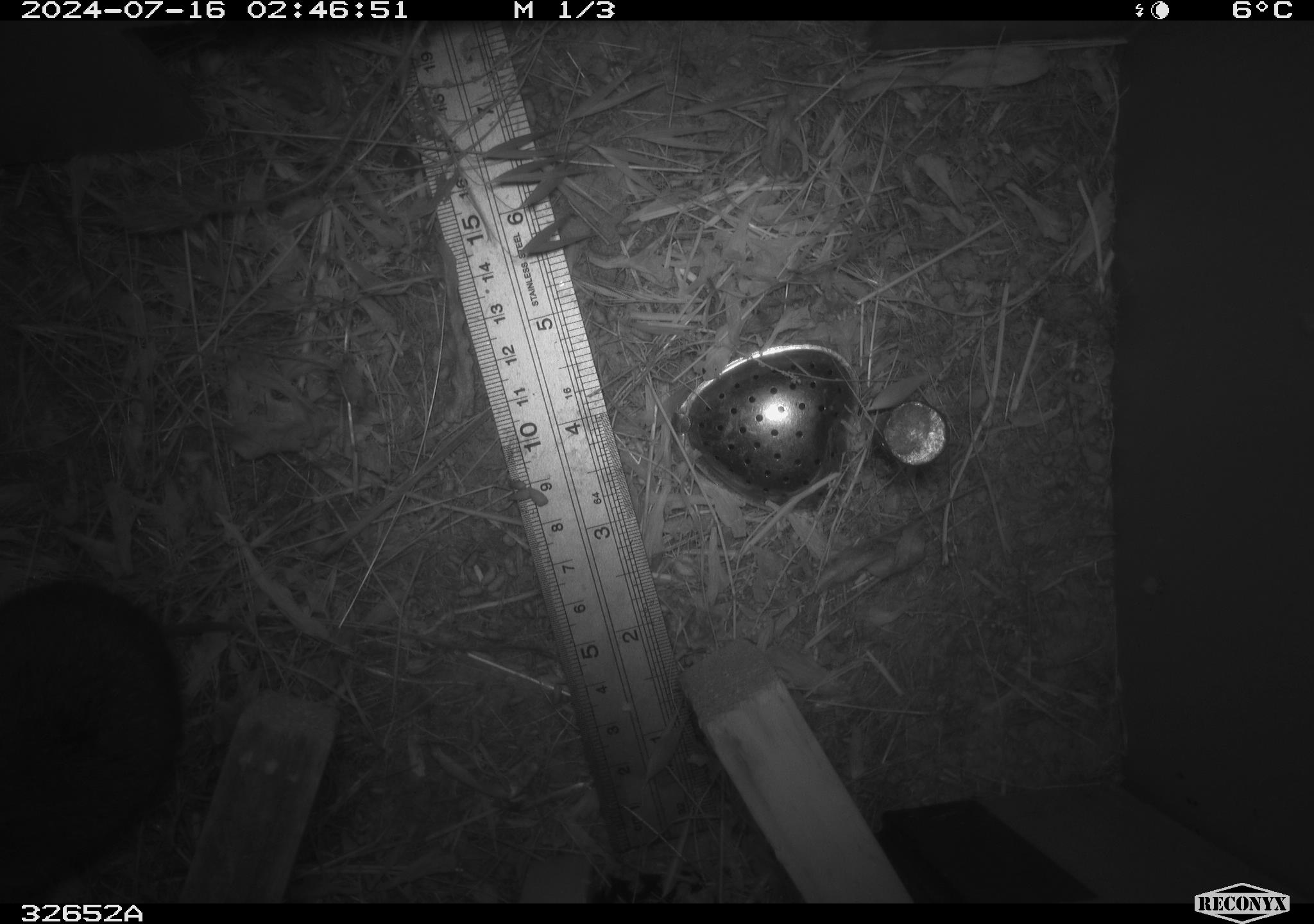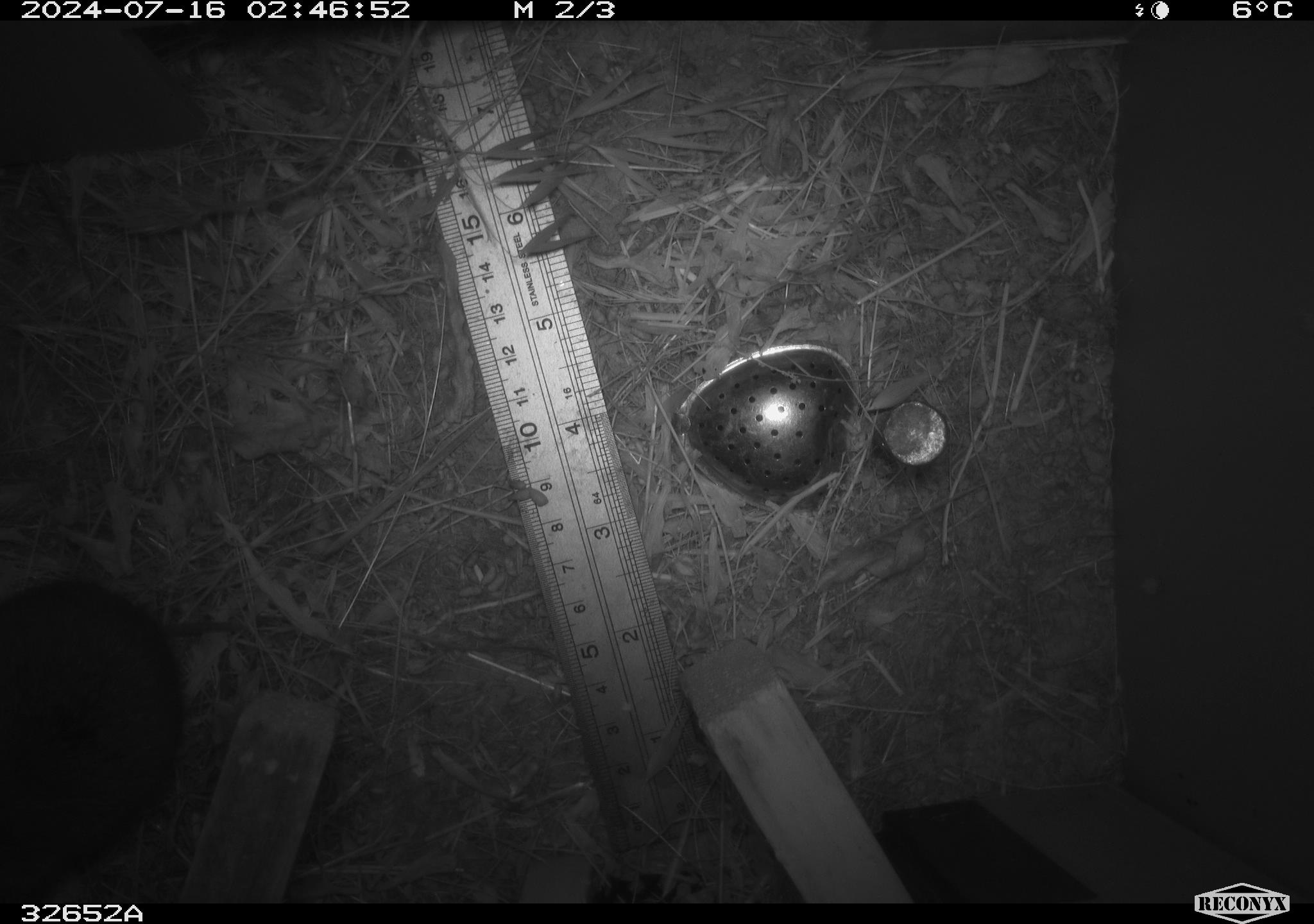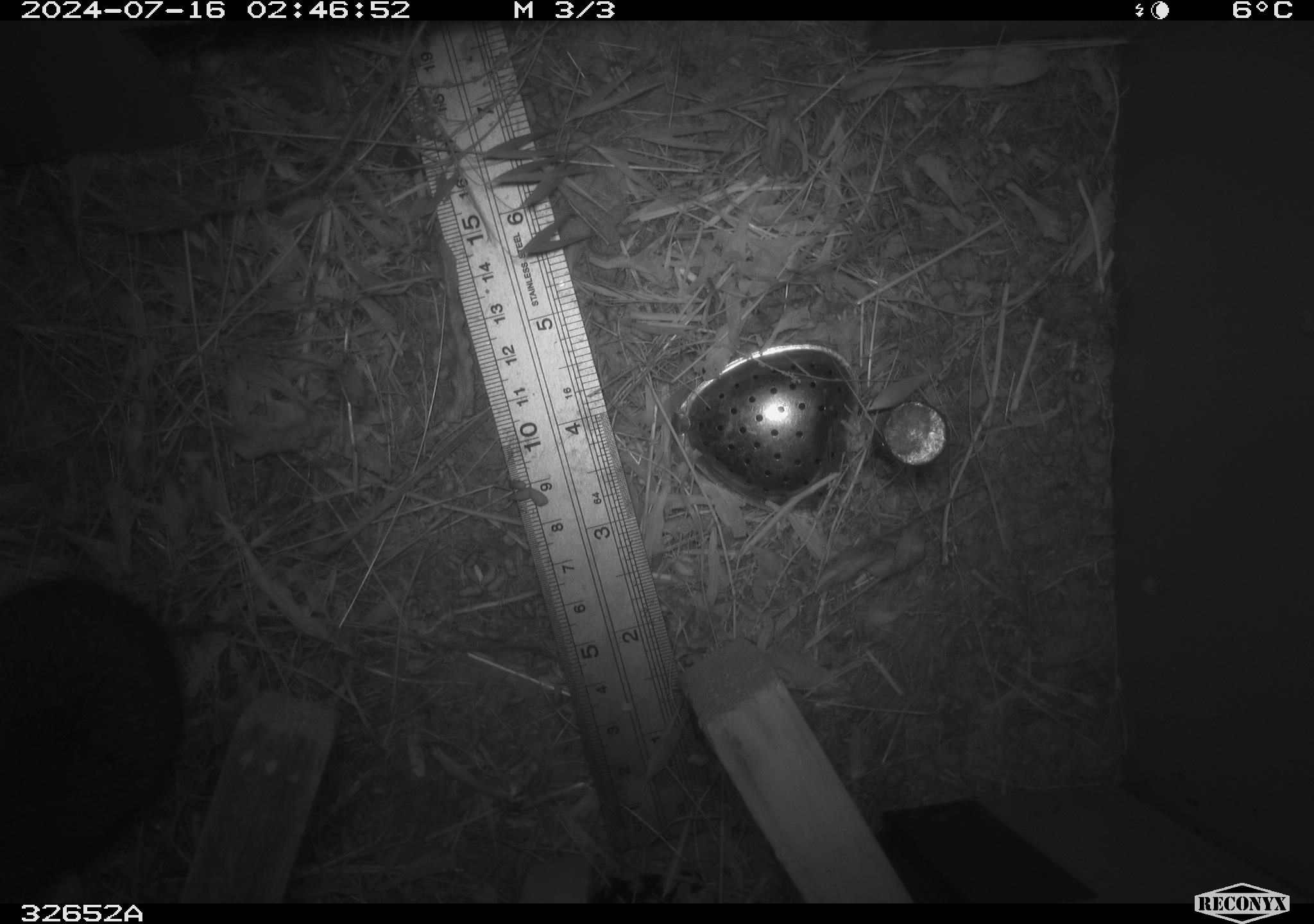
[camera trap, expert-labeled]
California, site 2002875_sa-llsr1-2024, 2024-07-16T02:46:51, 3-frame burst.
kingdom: Animalia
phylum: Chordata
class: Mammalia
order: Rodentia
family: Cricetidae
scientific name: Arvicolinae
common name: voles, lemmings, and muskrats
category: arvicolinae subfamily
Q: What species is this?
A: Arvicolinae subfamily (voles, lemmings, and muskrats) (Arvicolinae).